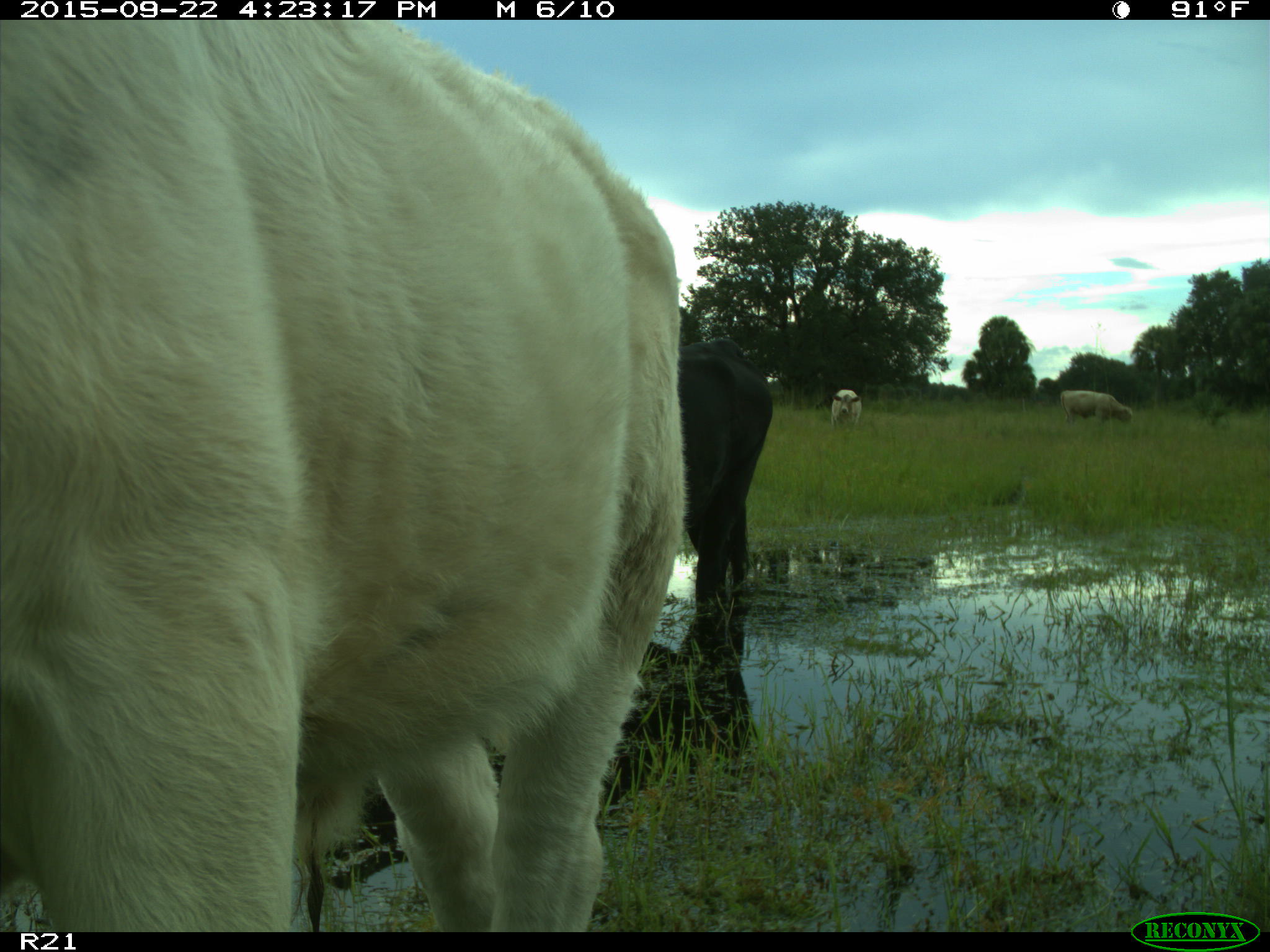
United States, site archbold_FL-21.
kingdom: Animalia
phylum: Chordata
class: Mammalia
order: Artiodactyla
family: Bovidae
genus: Bos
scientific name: Bos taurus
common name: domestic cow